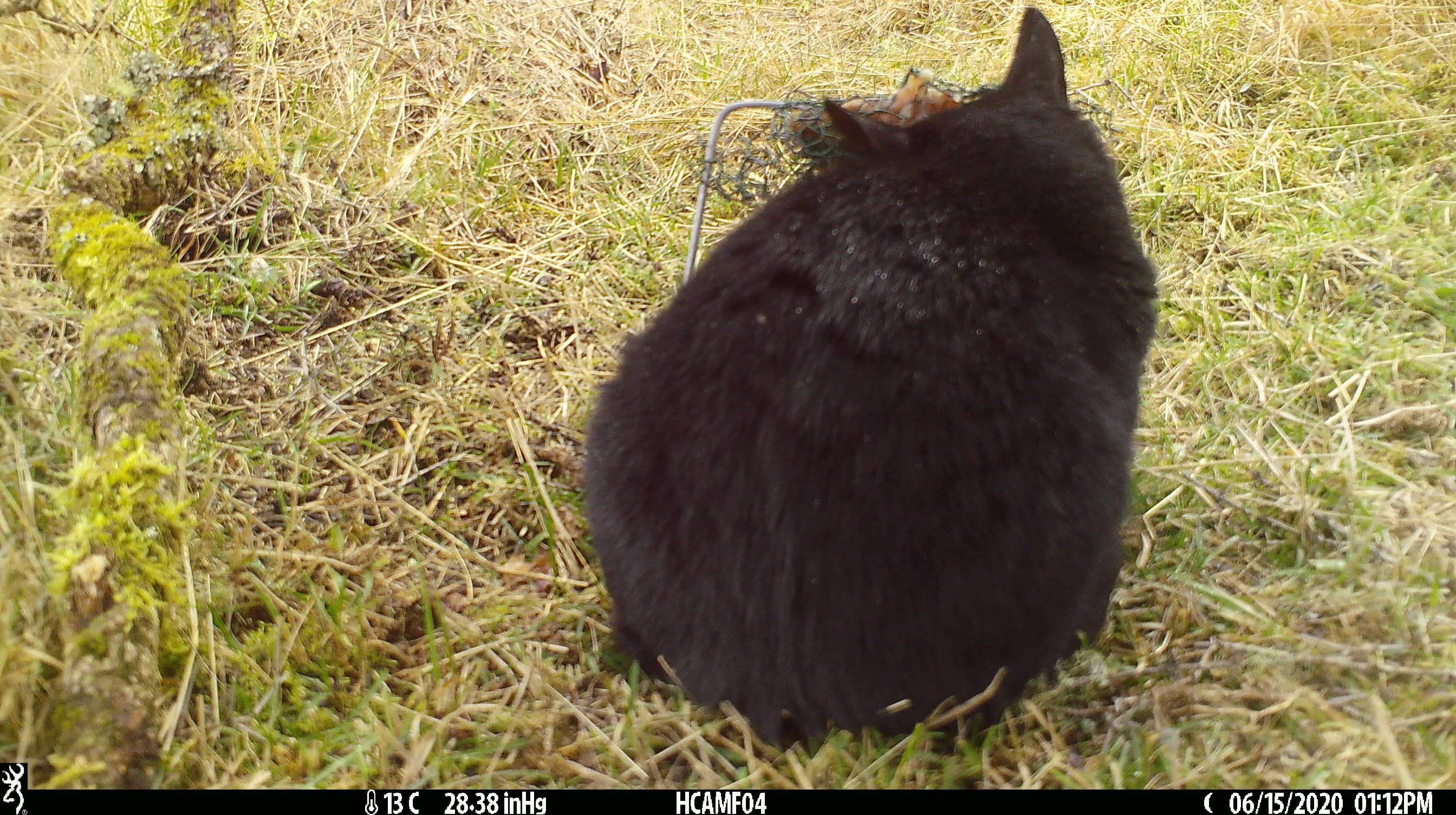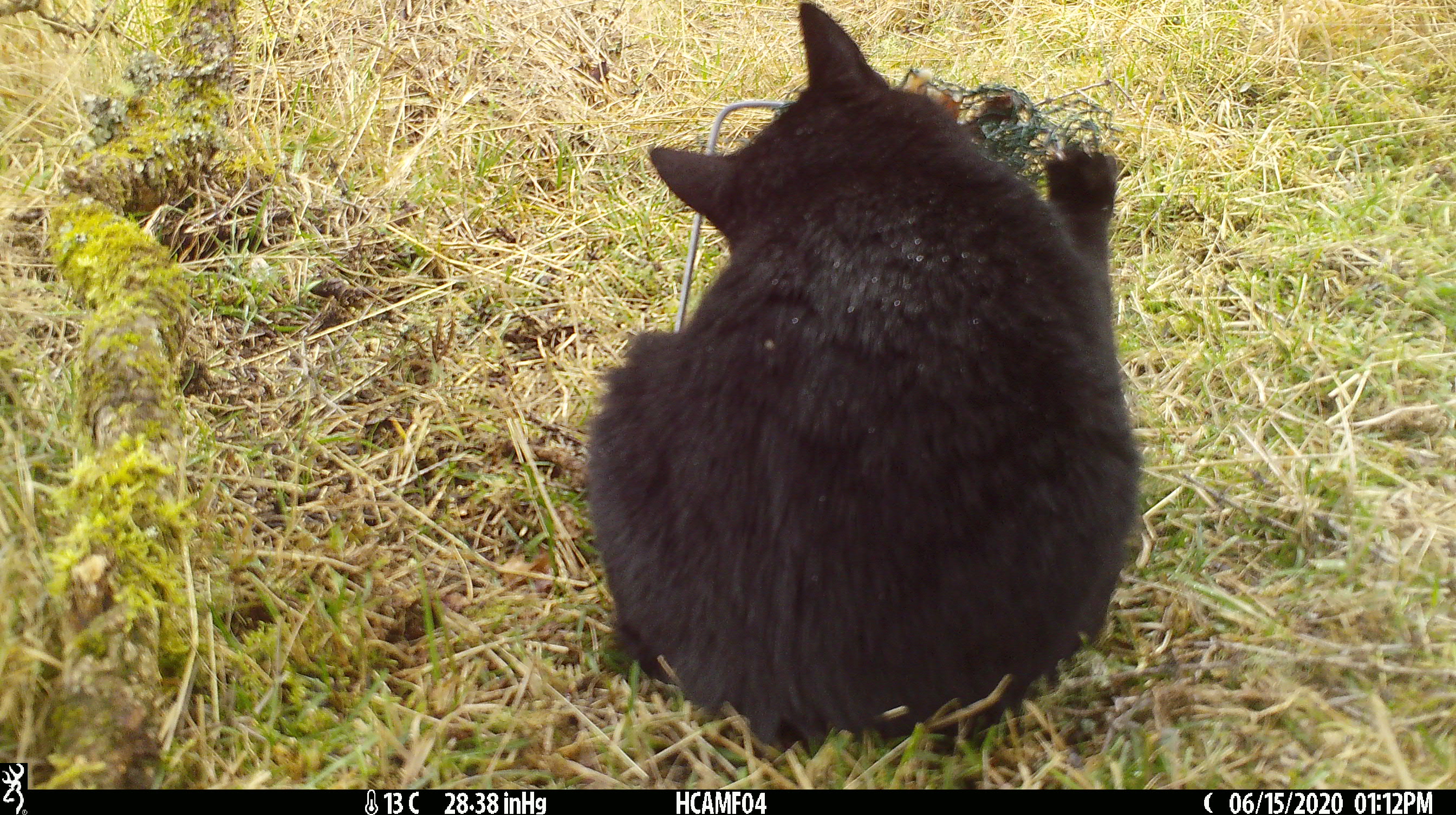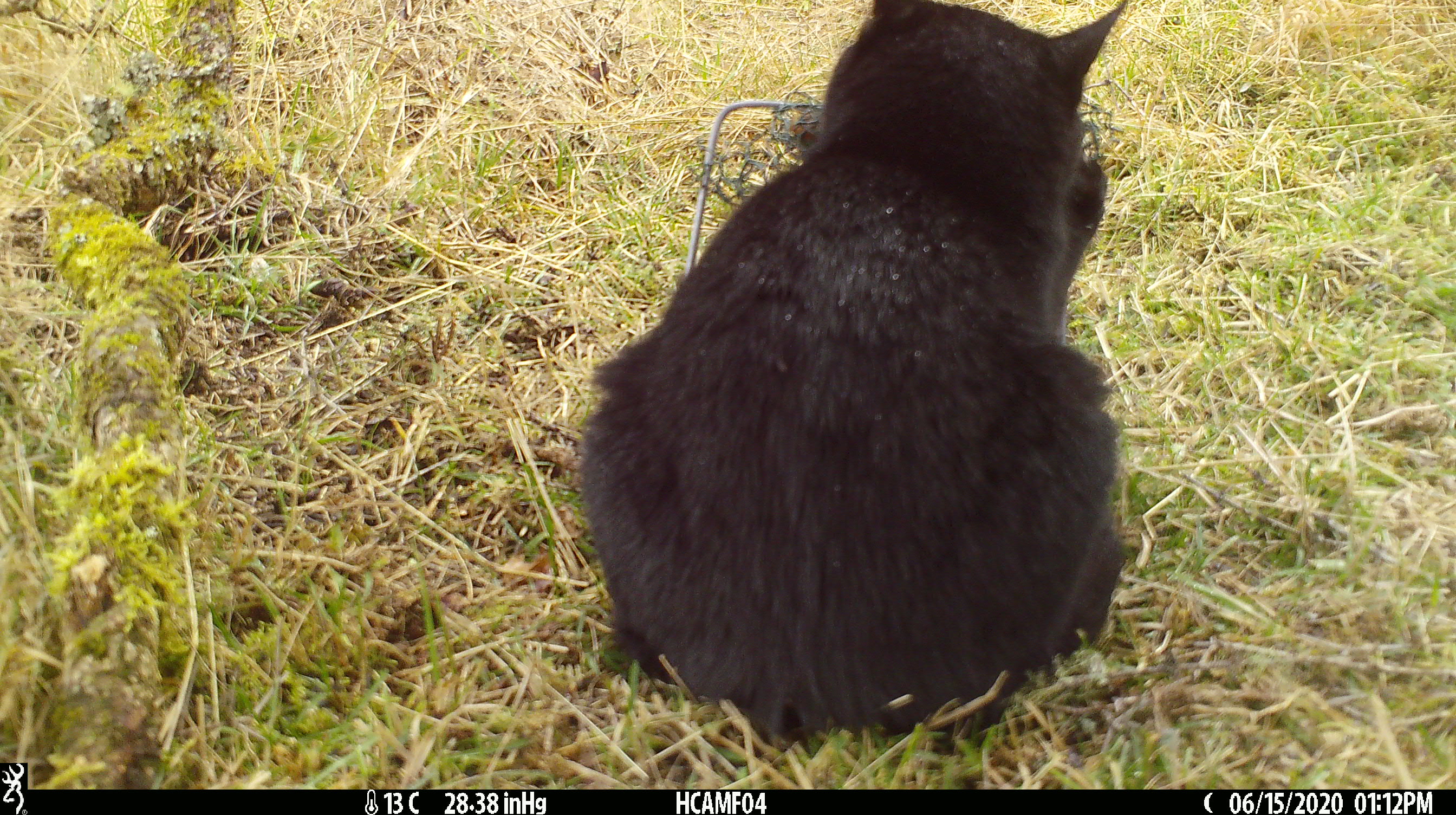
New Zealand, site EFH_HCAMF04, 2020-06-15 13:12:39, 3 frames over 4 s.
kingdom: Animalia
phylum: Chordata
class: Mammalia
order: Carnivora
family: Felidae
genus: Felis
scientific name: Felis catus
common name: domestic cat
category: cat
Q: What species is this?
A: Cat (domestic cat) (Felis catus).